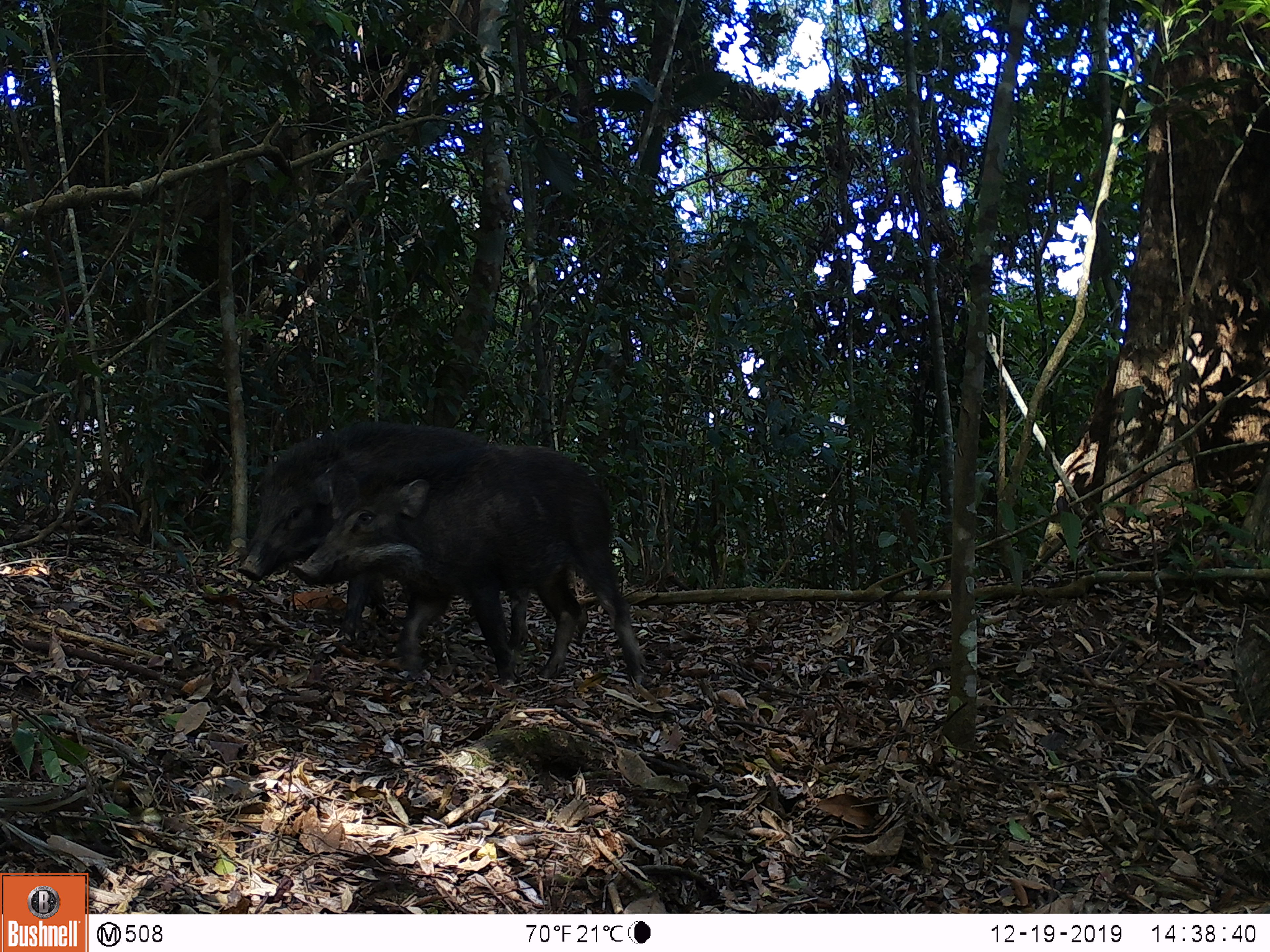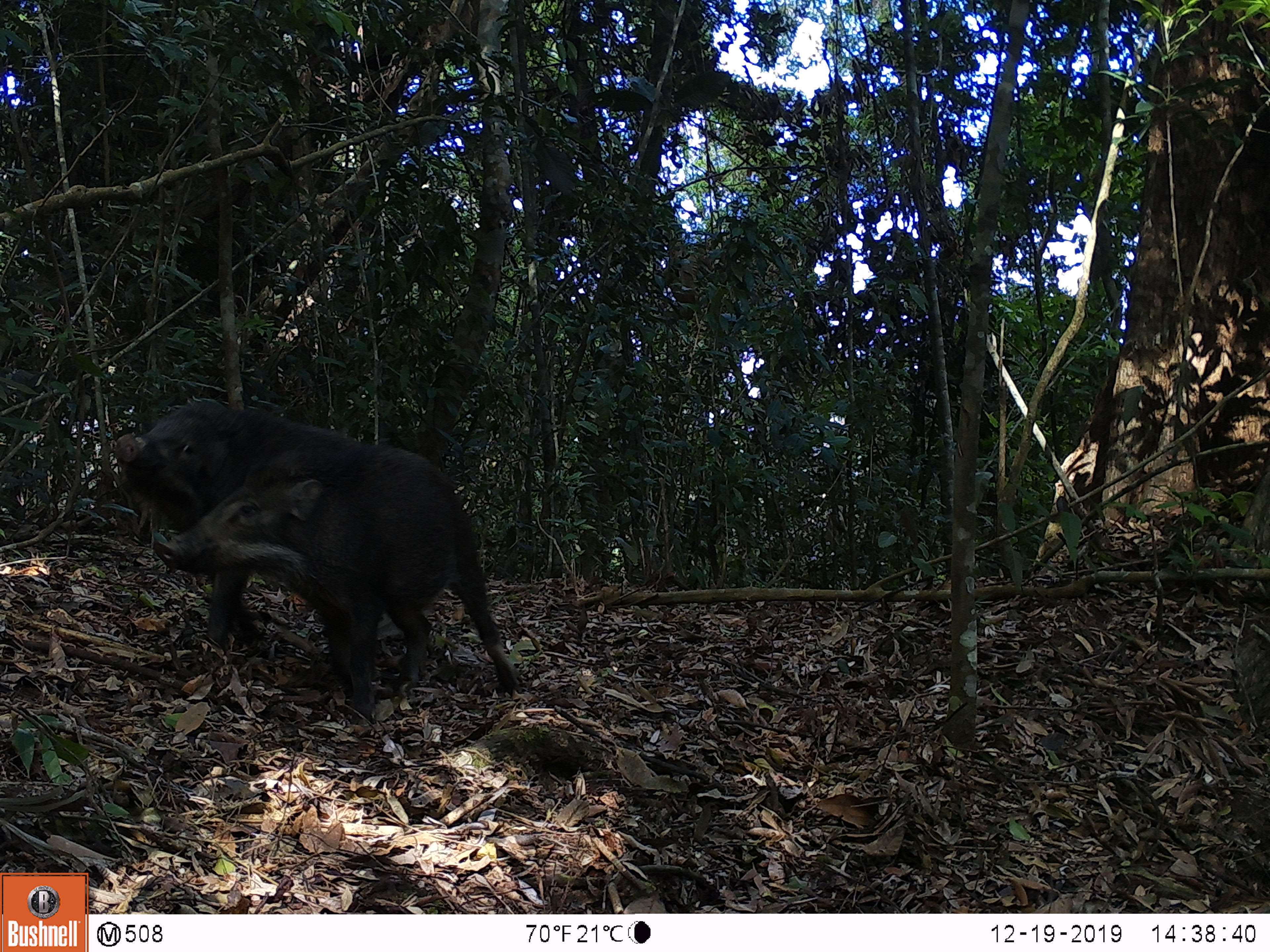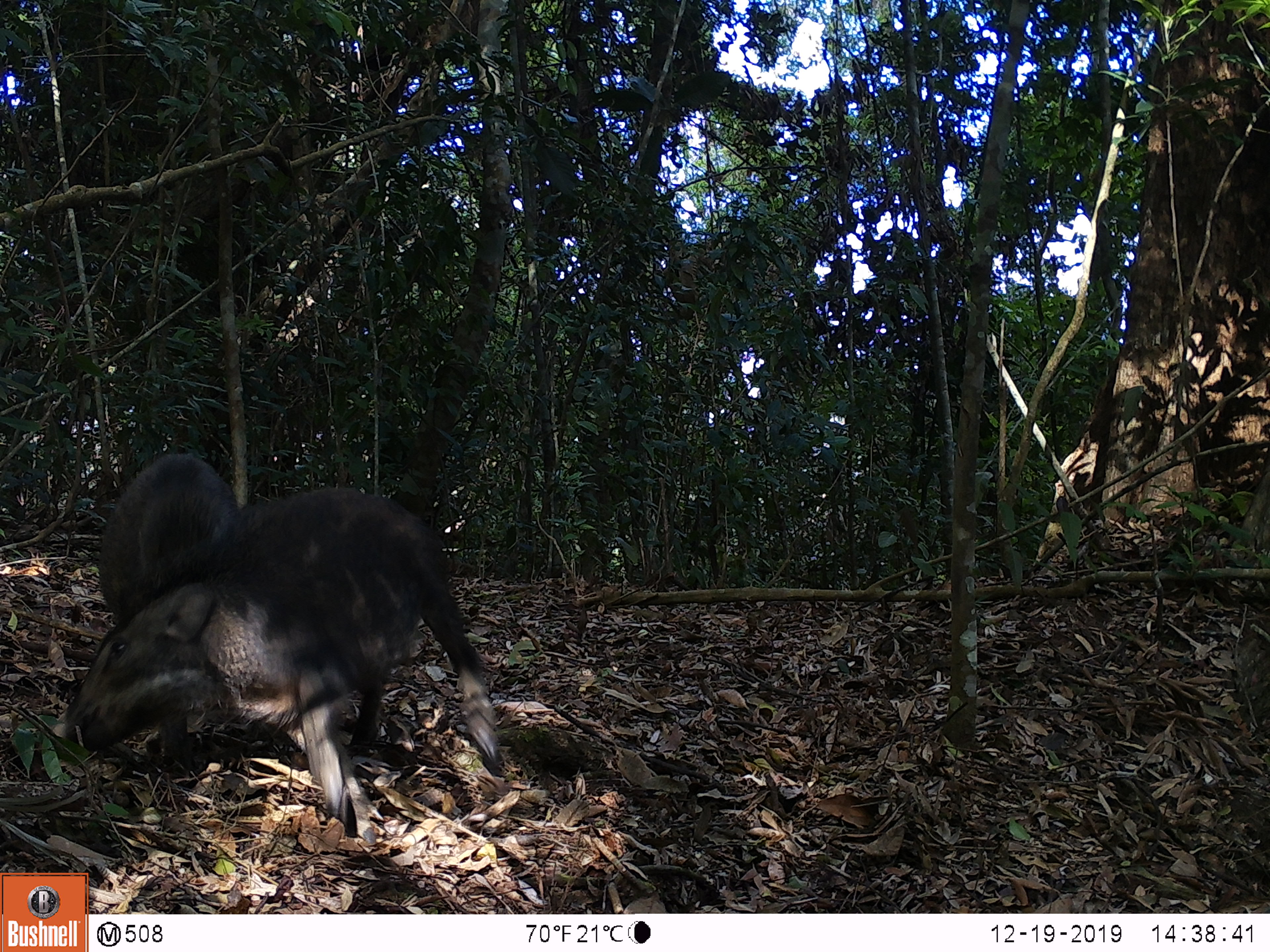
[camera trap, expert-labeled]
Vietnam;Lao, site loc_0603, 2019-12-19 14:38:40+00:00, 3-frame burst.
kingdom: Animalia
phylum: Chordata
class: Mammalia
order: Artiodactyla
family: Suidae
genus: Sus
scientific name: Sus scrofa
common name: eurasian wild pig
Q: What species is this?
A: Eurasian wild pig (Sus scrofa).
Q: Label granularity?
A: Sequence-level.